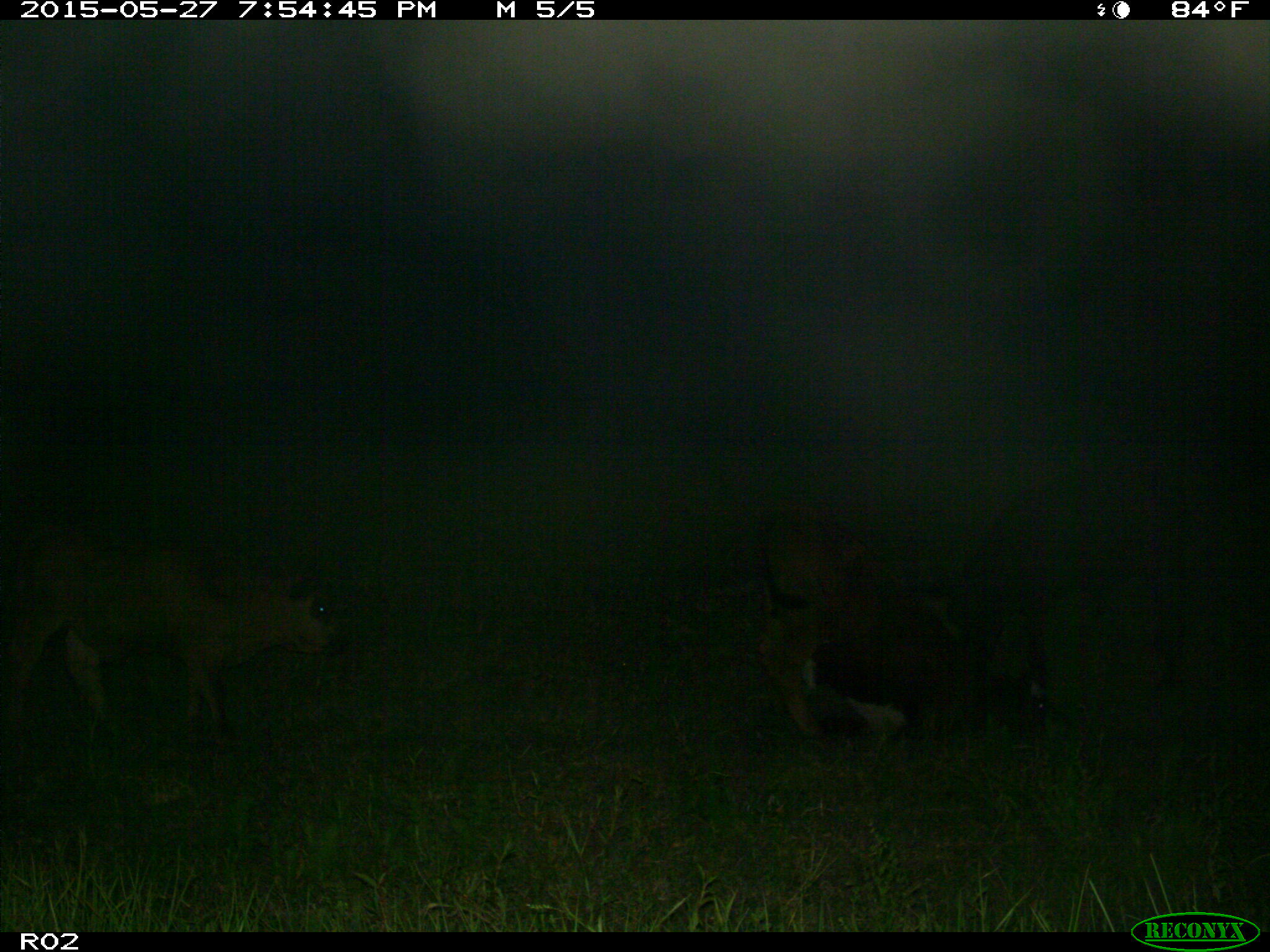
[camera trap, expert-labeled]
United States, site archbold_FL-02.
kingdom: Animalia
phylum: Chordata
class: Mammalia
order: Artiodactyla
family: Bovidae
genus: Bos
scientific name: Bos taurus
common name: domestic cow